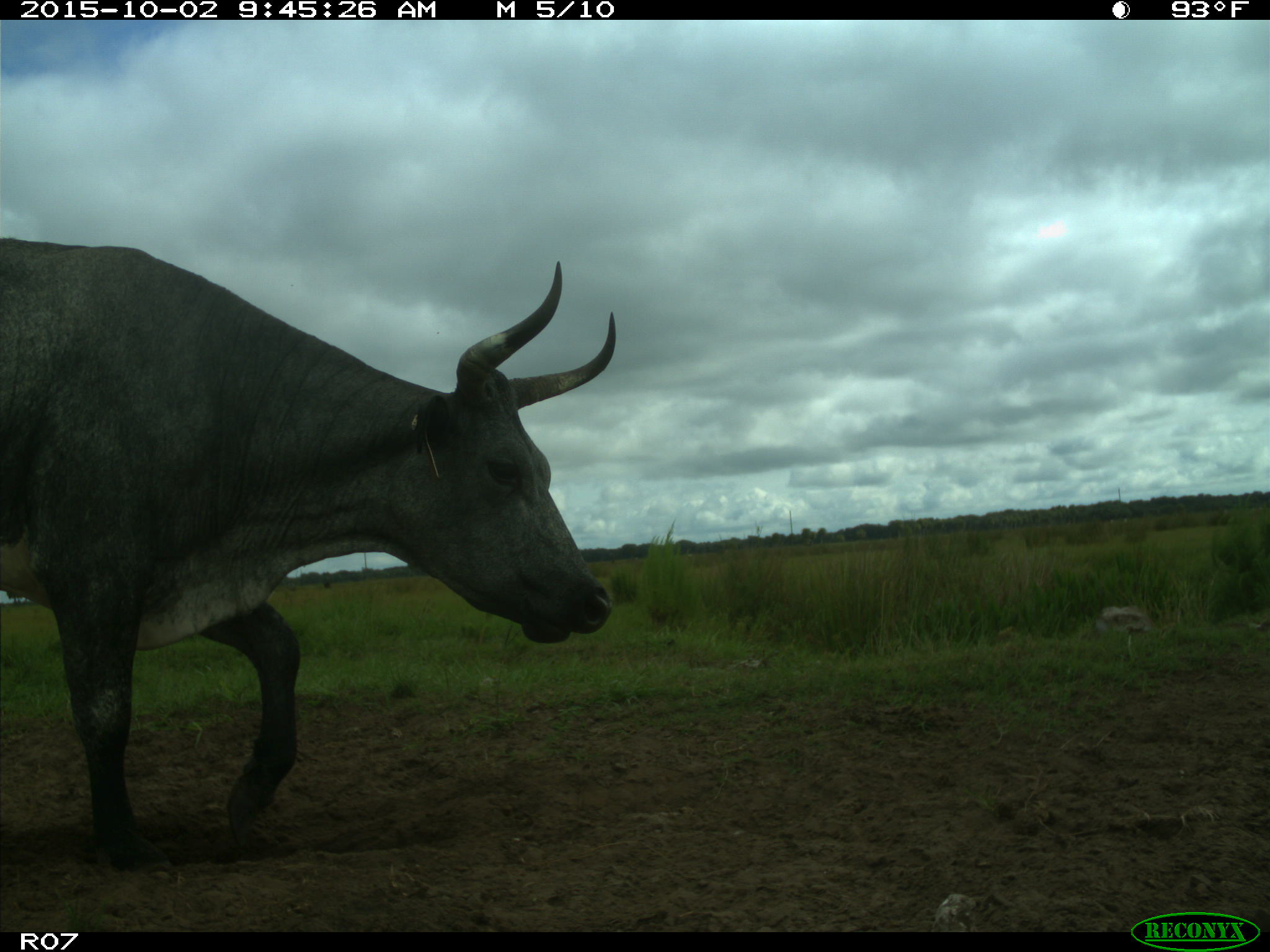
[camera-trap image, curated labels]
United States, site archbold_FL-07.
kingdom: Animalia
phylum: Chordata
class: Mammalia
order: Artiodactyla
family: Bovidae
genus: Bos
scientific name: Bos taurus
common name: domestic cow